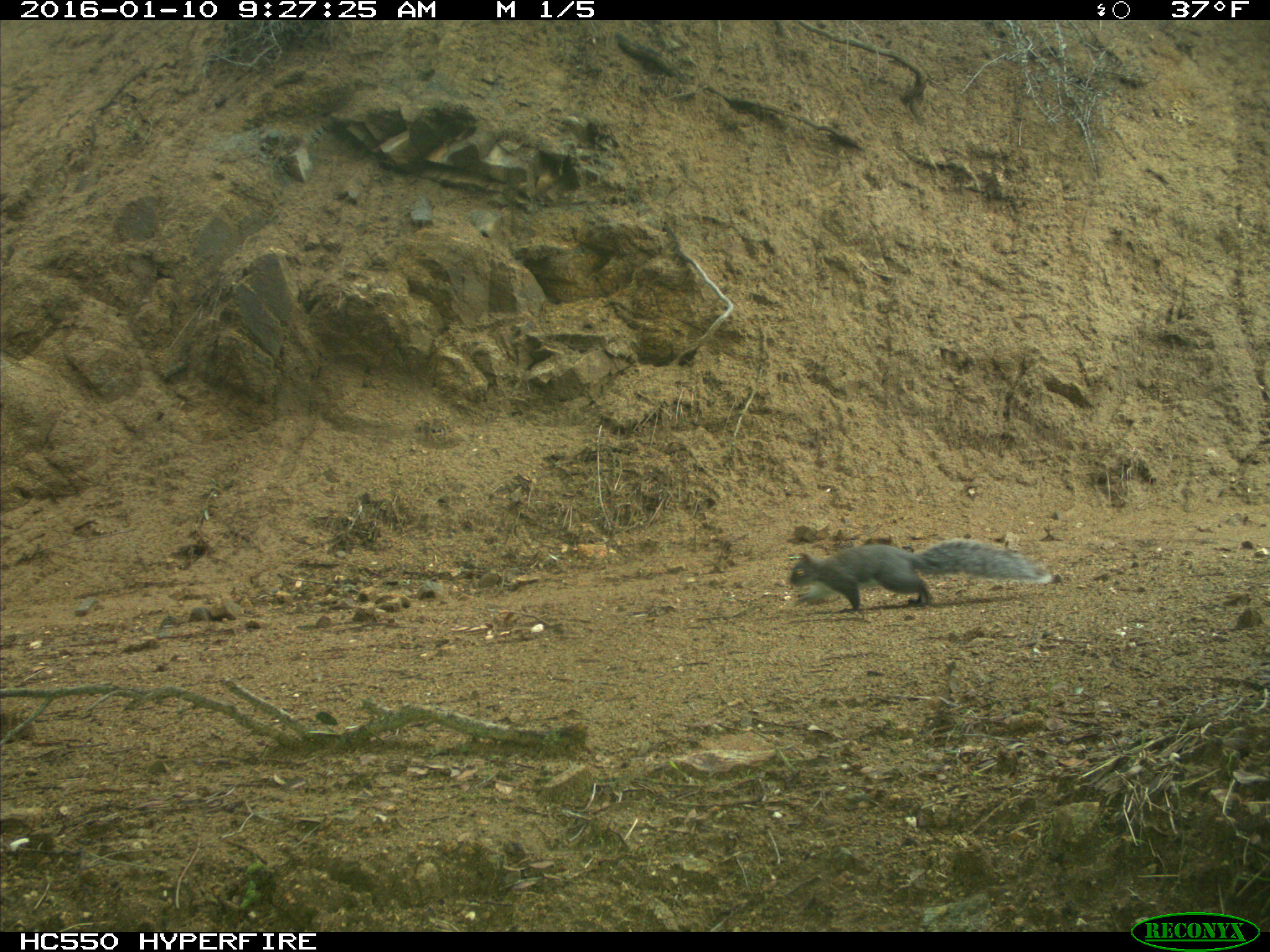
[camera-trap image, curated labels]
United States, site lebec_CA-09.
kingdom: Animalia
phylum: Chordata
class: Mammalia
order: Rodentia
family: Sciuridae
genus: Sciurus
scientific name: Sciurus carolinensis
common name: eastern gray squirrel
Sciurus carolinensis (eastern gray squirrel).